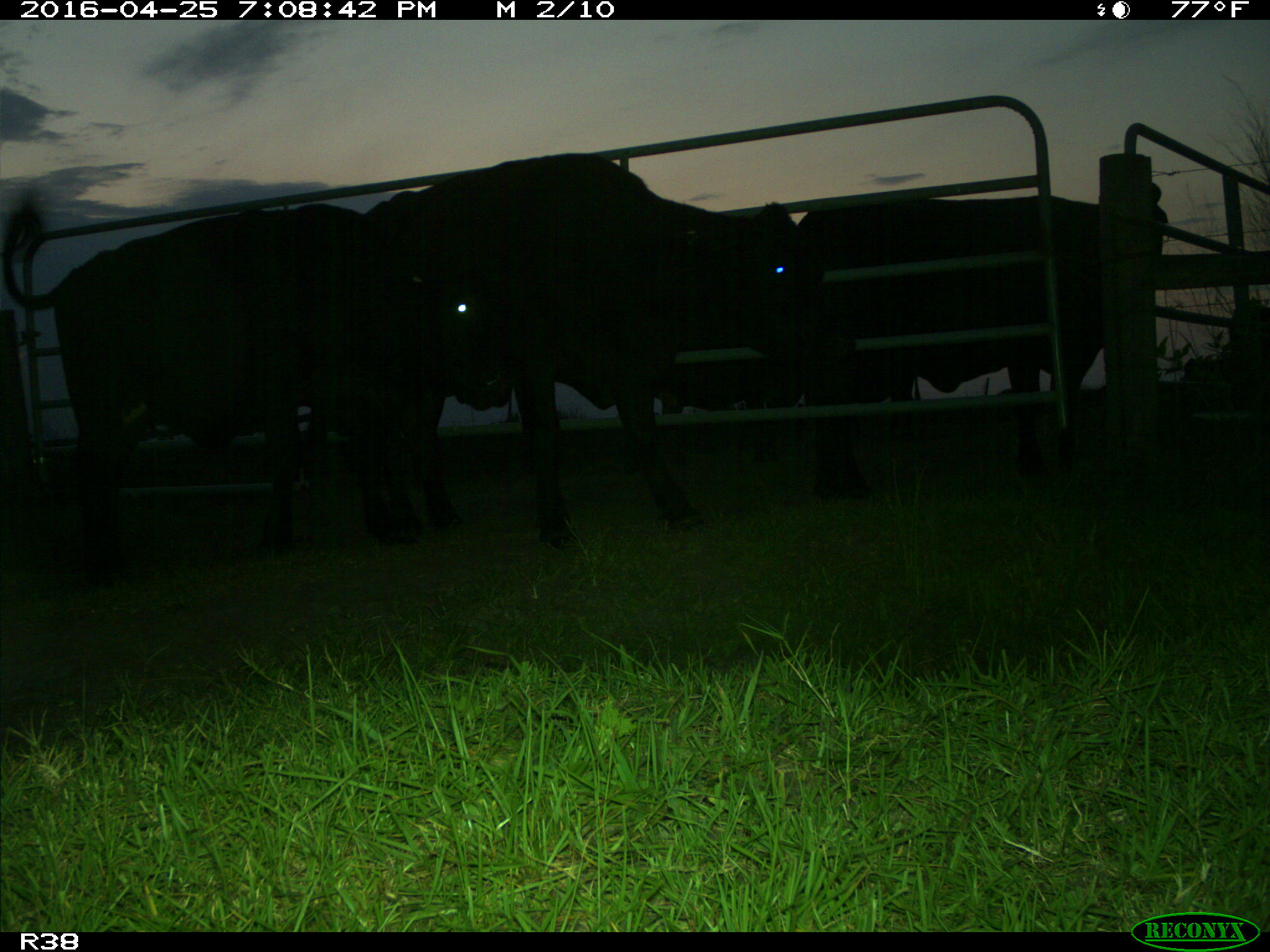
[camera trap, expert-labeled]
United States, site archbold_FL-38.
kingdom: Animalia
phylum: Chordata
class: Mammalia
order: Artiodactyla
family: Bovidae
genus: Bos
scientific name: Bos taurus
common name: domestic cow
Bos taurus (domestic cow).